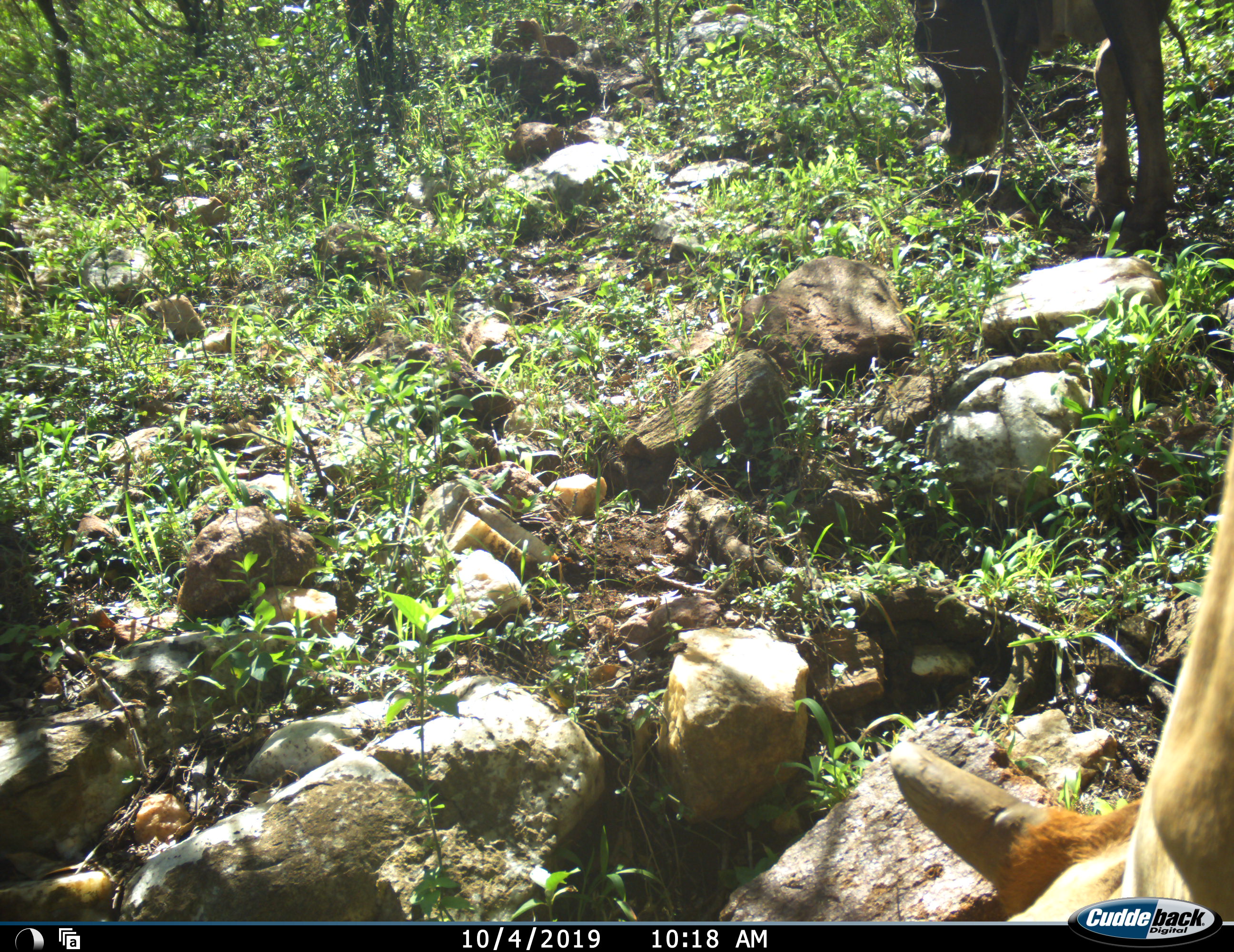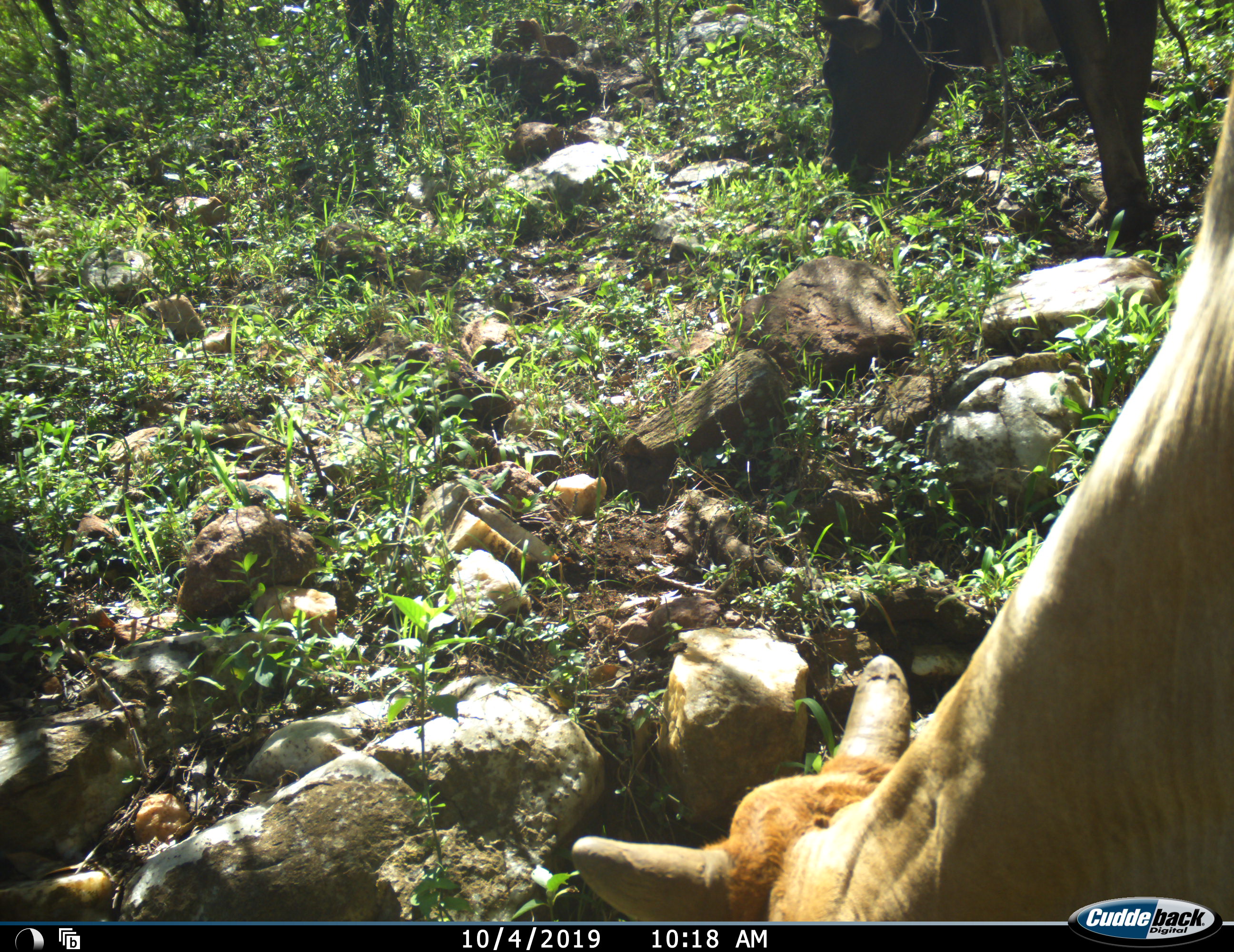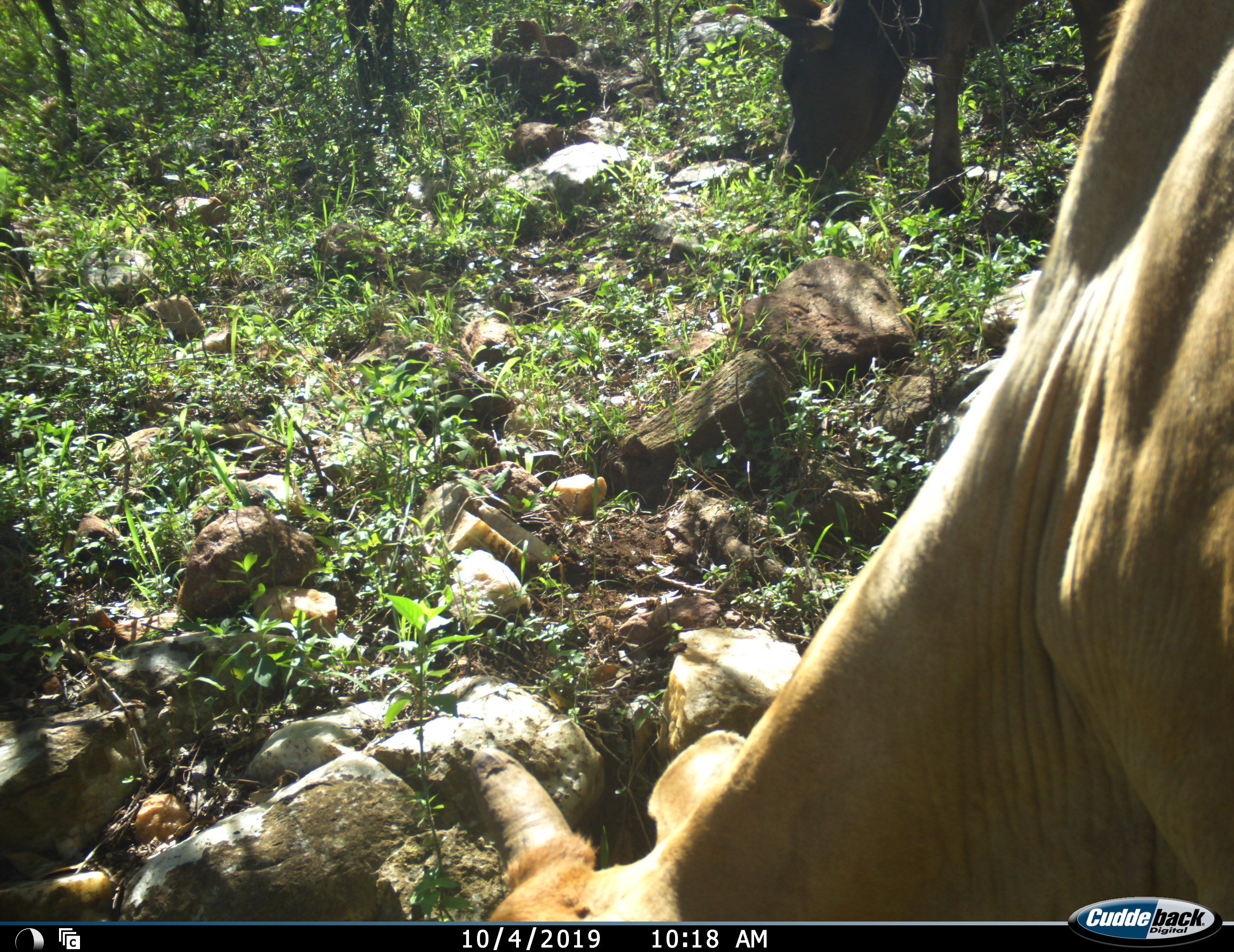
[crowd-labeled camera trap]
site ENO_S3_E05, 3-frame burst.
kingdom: Animalia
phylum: Chordata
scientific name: Vertebrata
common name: domestic animal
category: domesticanimal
Domesticanimal (domestic animal) (Vertebrata), count 2. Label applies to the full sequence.